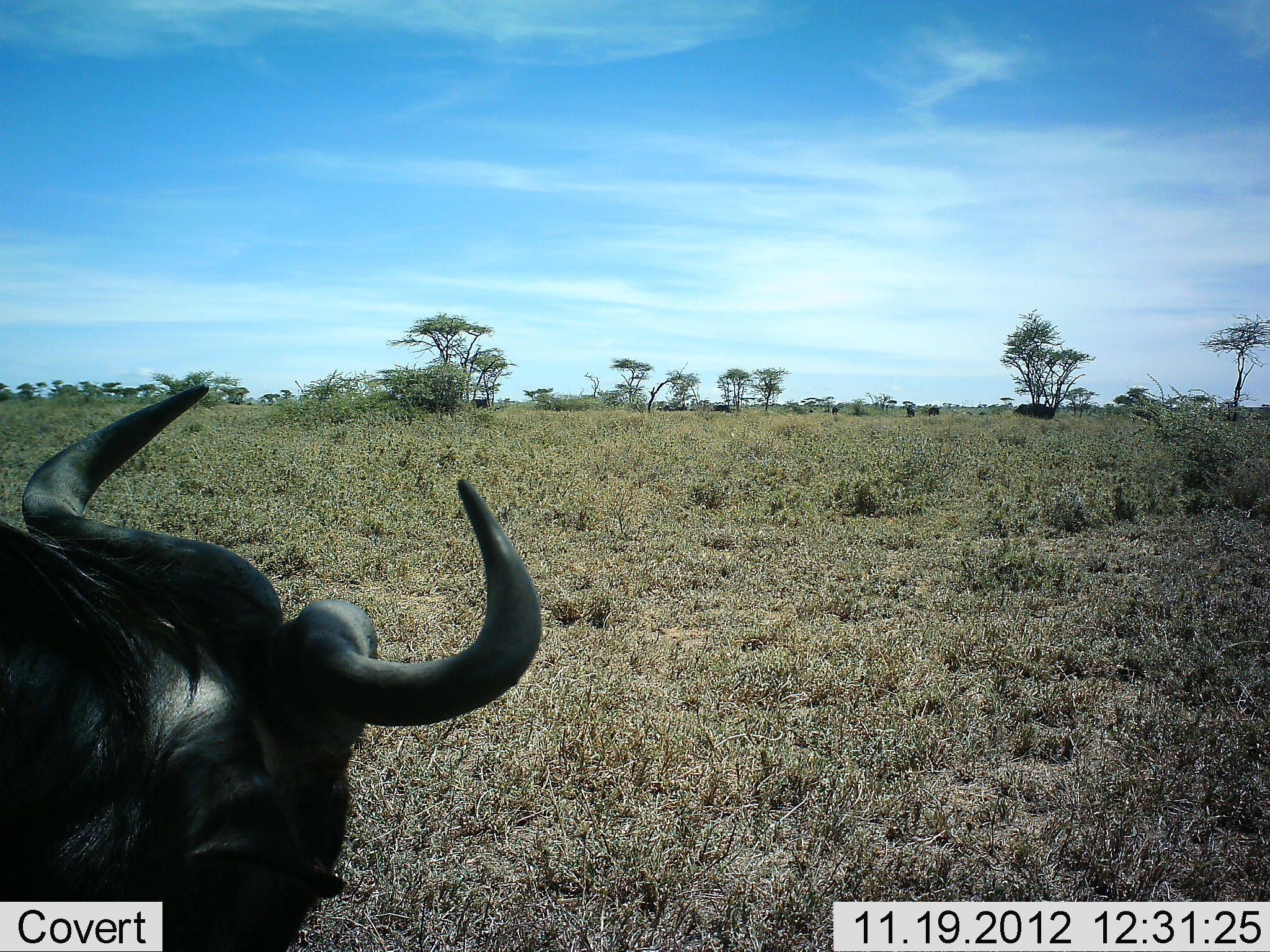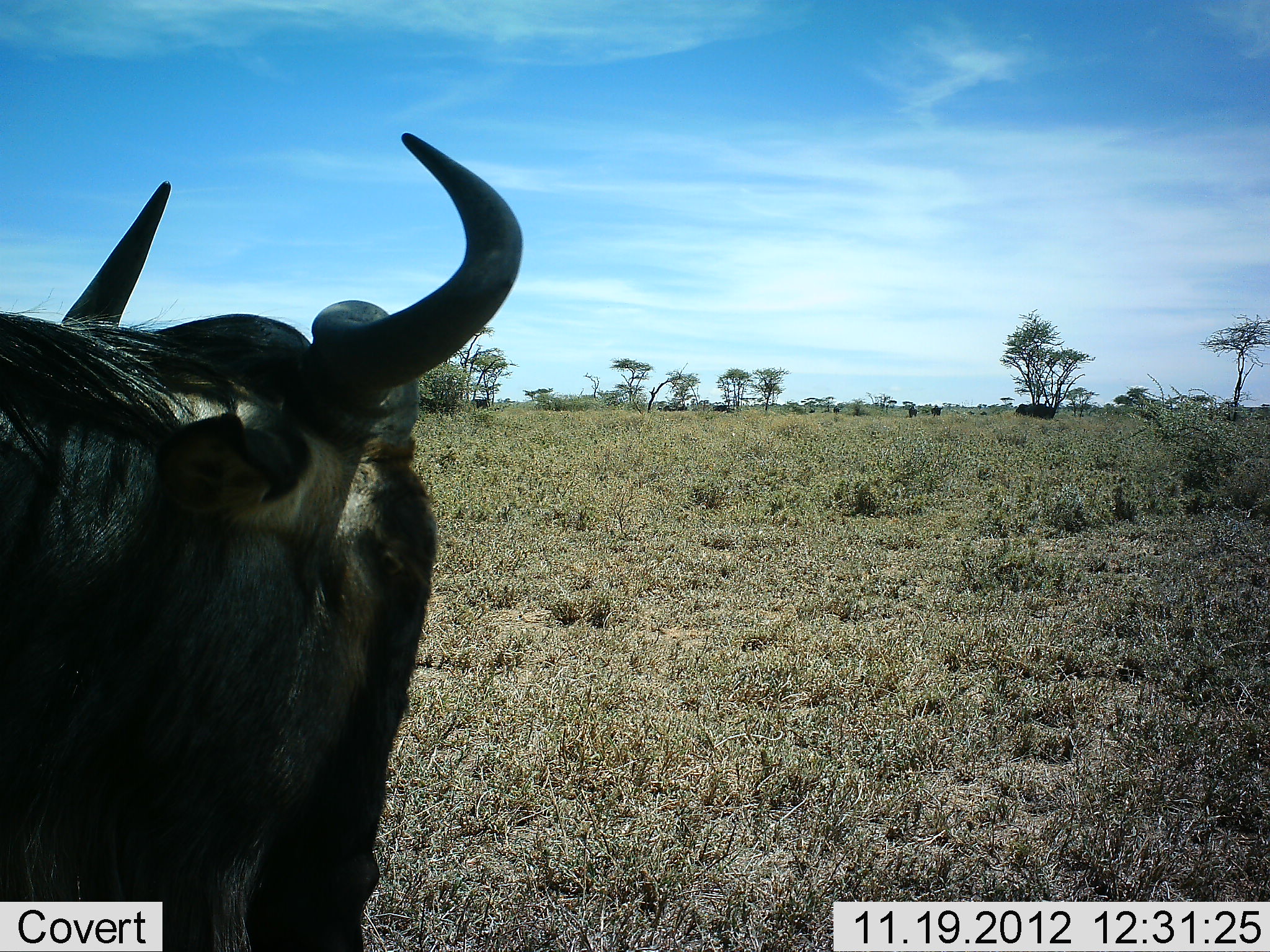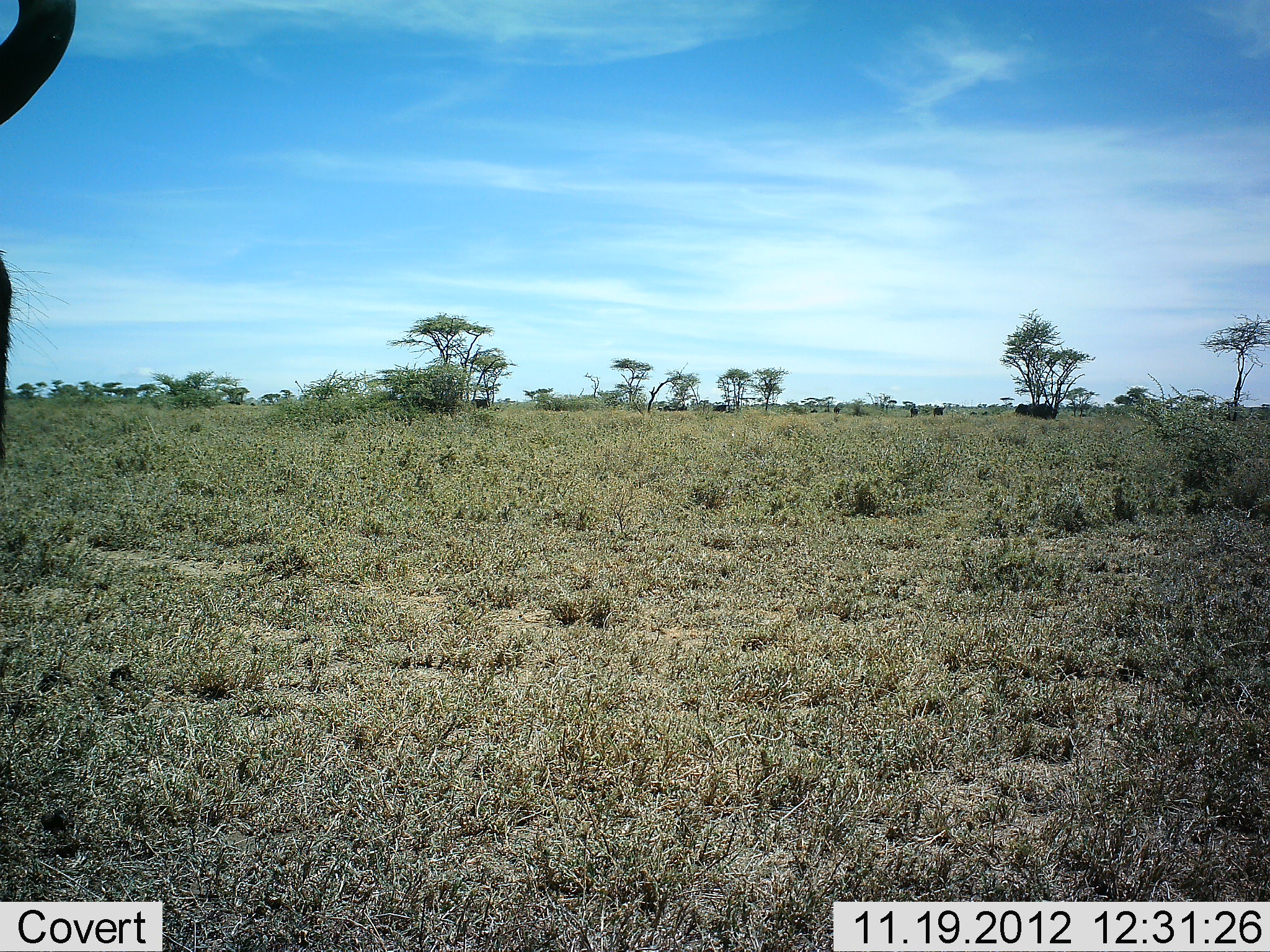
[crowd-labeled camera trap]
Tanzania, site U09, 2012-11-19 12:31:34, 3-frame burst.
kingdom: Animalia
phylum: Chordata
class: Mammalia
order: Artiodactyla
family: Bovidae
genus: Connochaetes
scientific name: Connochaetes taurinus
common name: blue wildebeest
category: wildebeest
Wildebeest (blue wildebeest) (Connochaetes taurinus), count 3. Behavior (volunteer vote fractions): standing 90%, resting 10%, moving 30%, interacting 0%. Young present (vote fraction): 0%. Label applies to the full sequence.